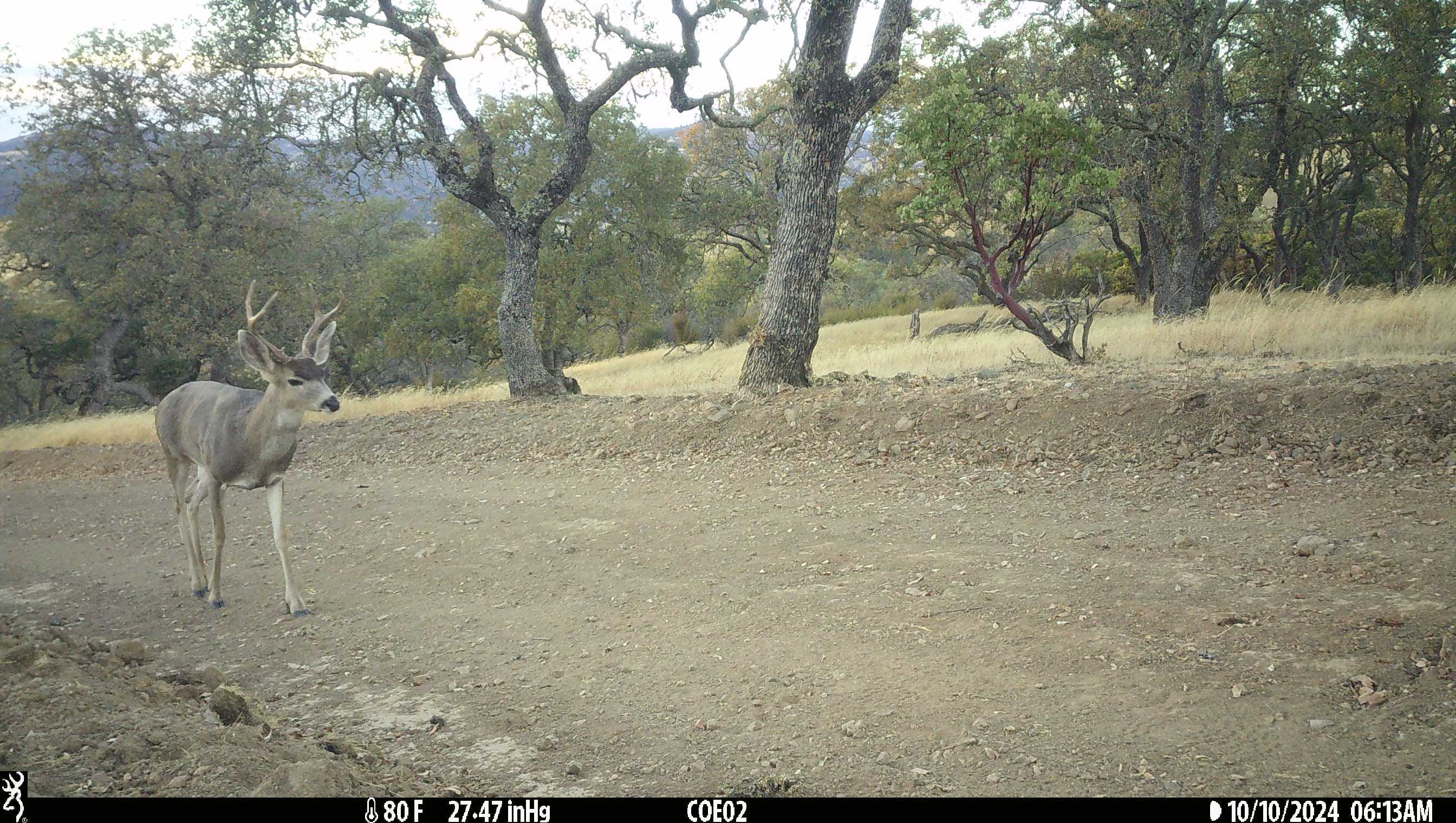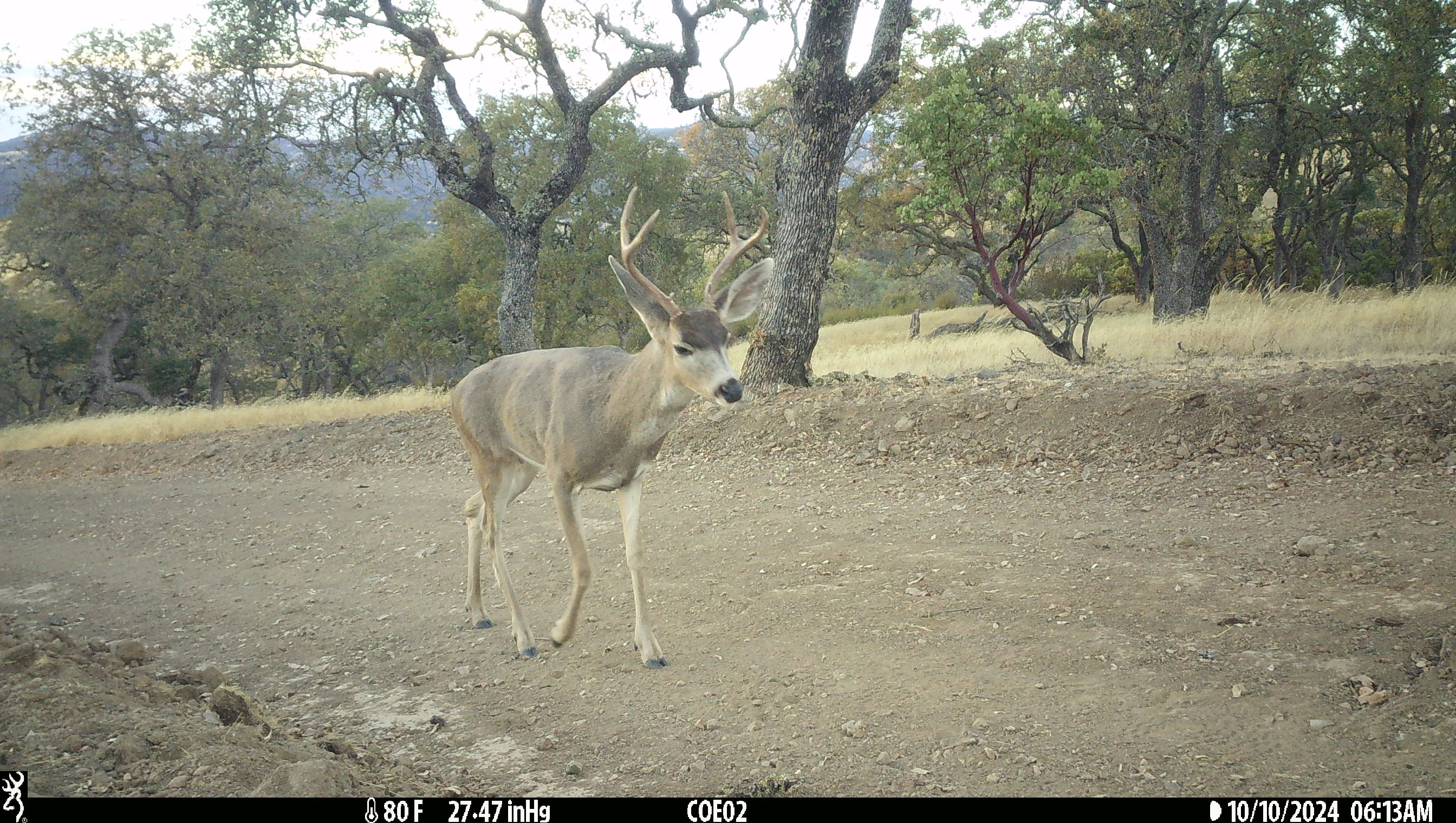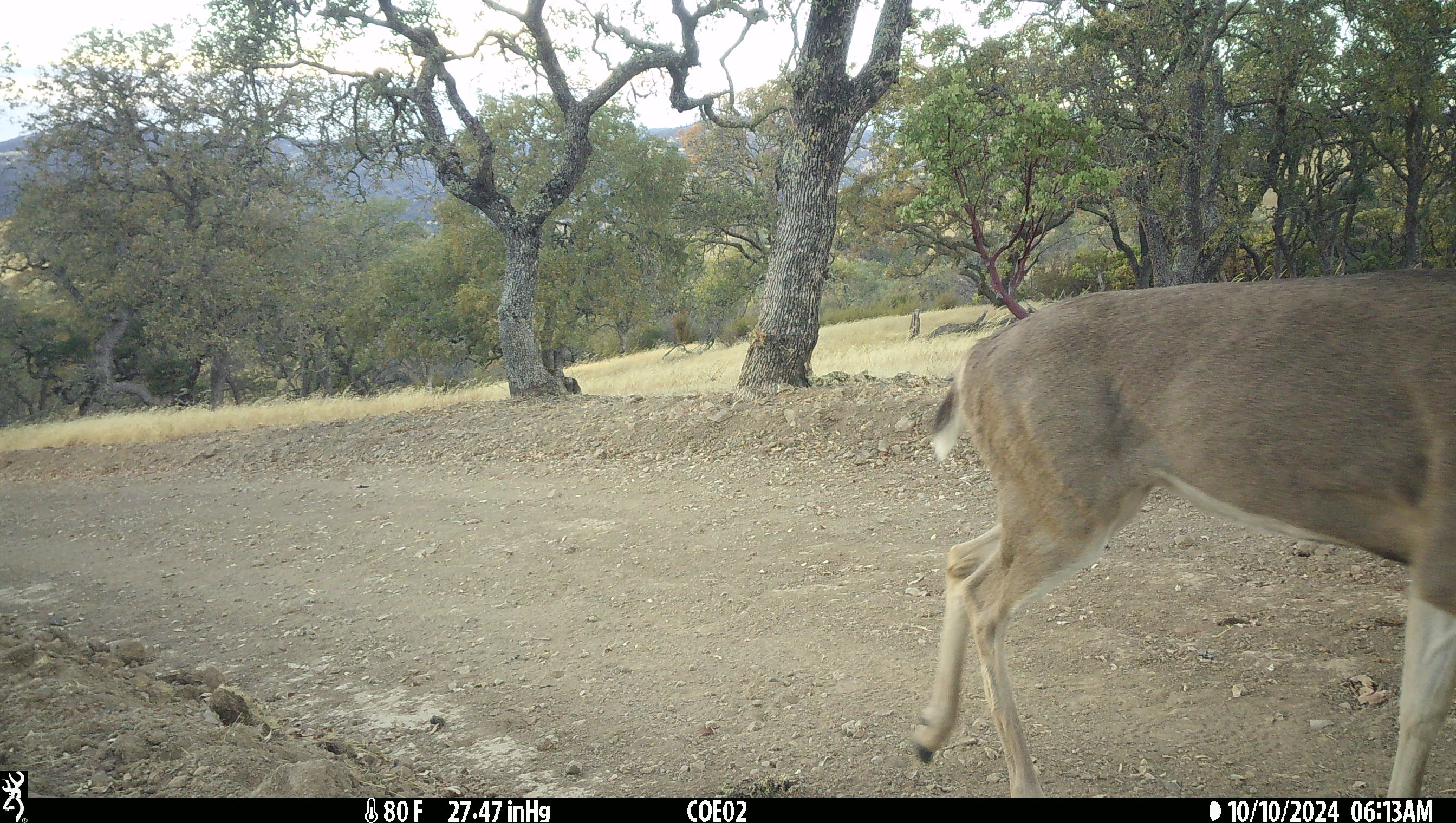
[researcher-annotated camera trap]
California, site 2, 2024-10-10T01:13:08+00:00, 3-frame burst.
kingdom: Animalia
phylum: Chordata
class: Mammalia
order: Artiodactyla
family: Cervidae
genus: Odocoileus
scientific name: Odocoileus hemionus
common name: mule deer